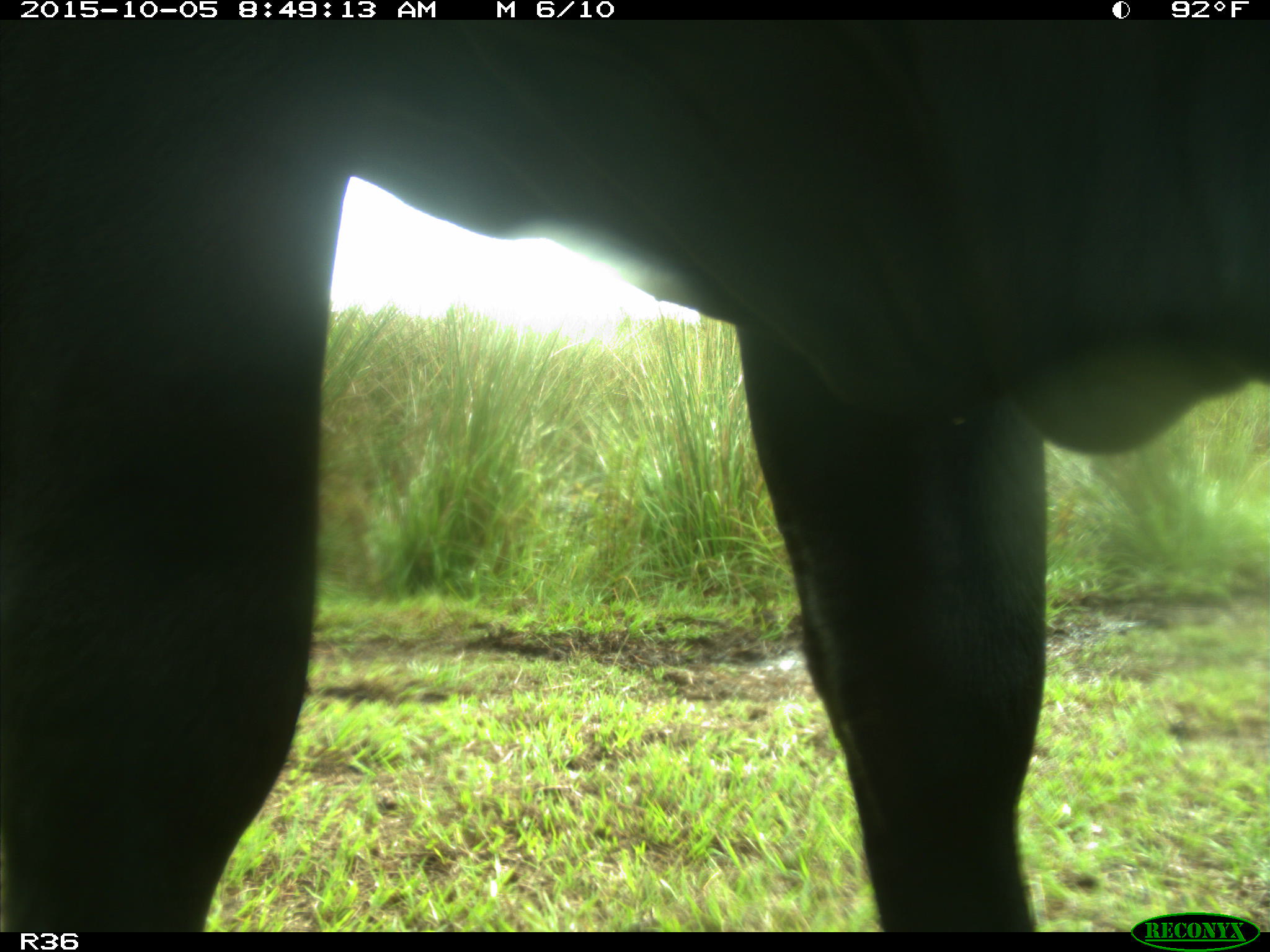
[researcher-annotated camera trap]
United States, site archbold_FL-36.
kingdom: Animalia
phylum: Chordata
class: Mammalia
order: Artiodactyla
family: Bovidae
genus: Bos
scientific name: Bos taurus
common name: domestic cow